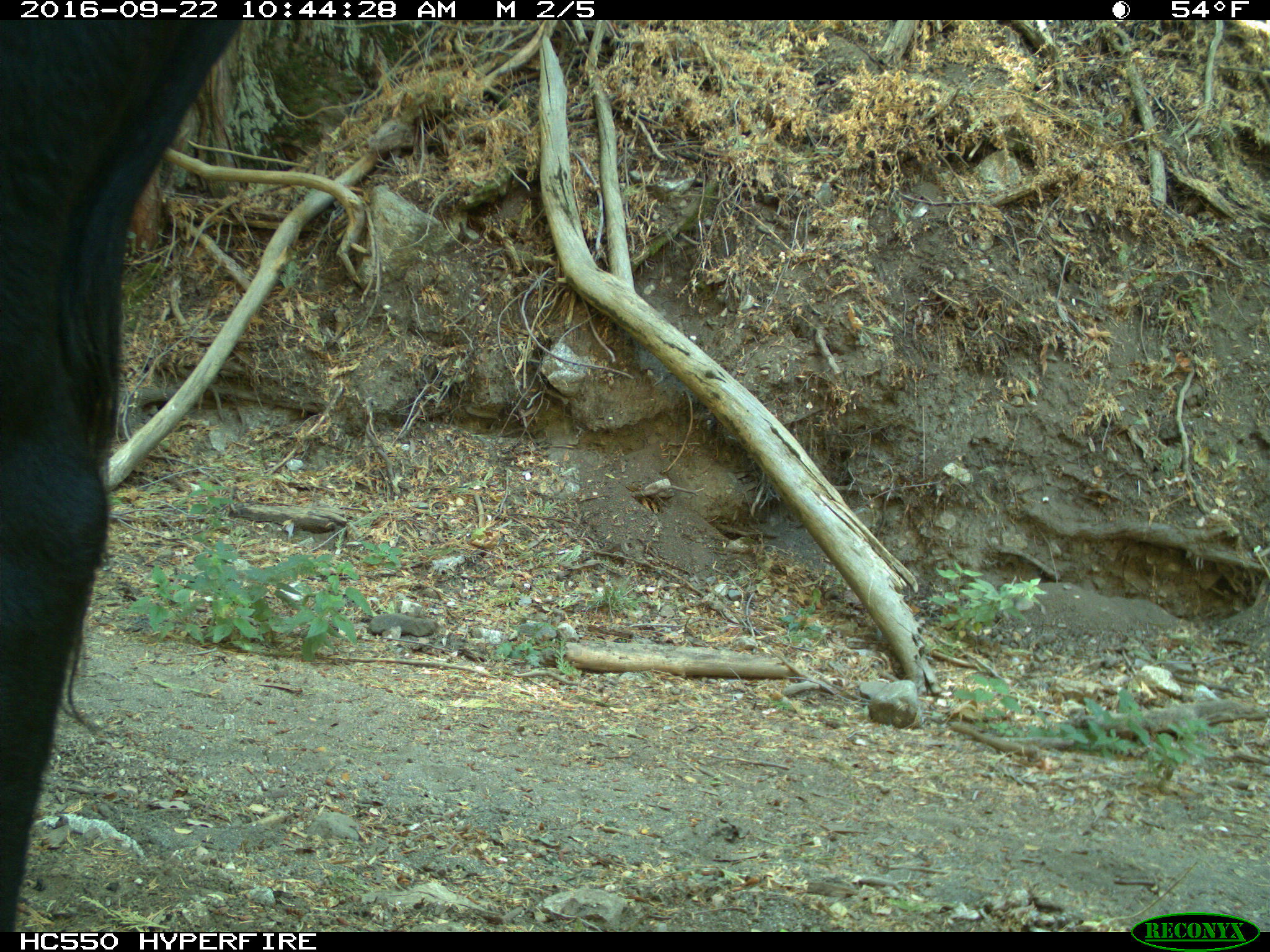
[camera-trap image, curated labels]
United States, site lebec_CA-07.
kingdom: Animalia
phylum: Chordata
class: Mammalia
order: Artiodactyla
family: Bovidae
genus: Bos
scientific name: Bos taurus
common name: domestic cow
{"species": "Bos taurus (domestic cow)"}